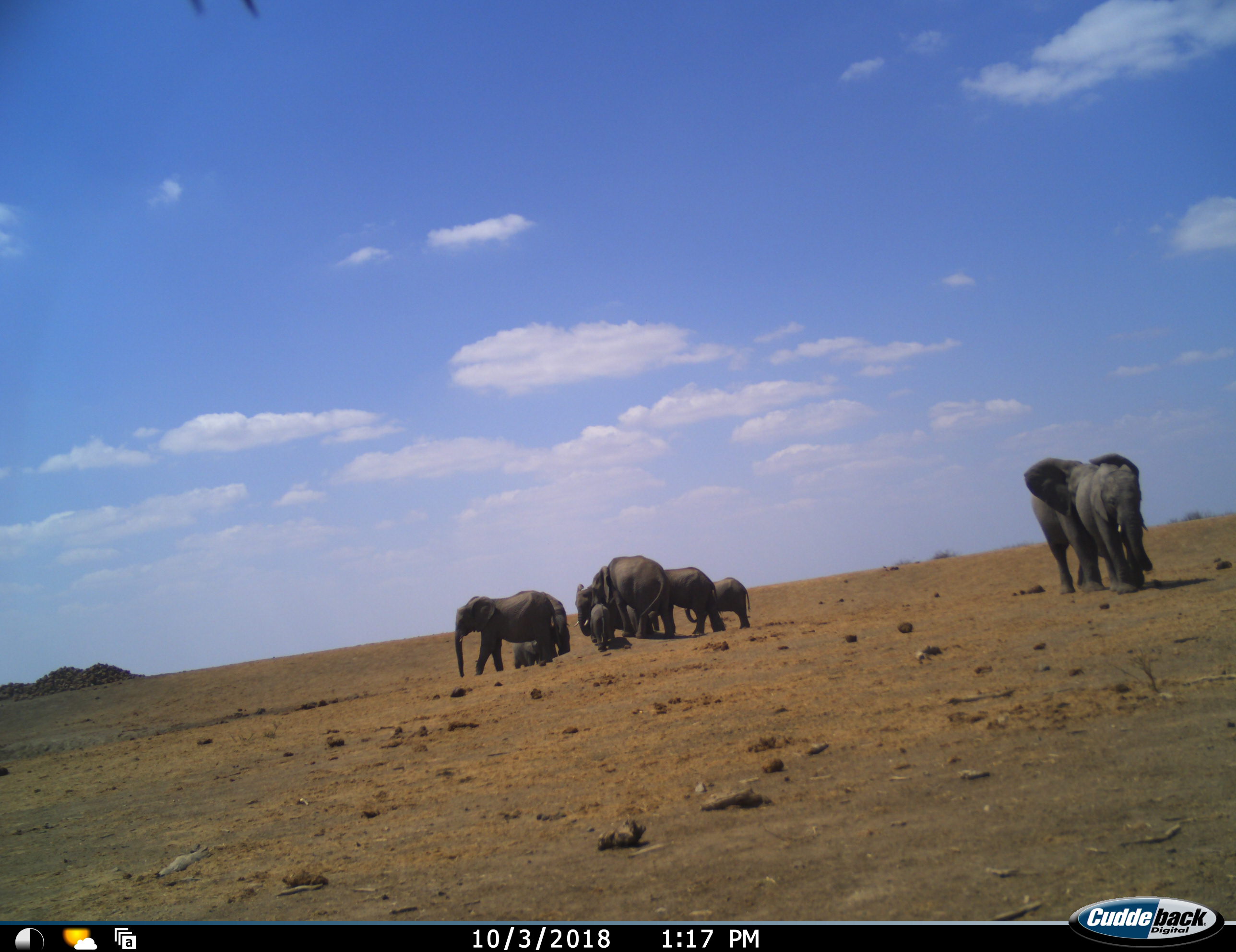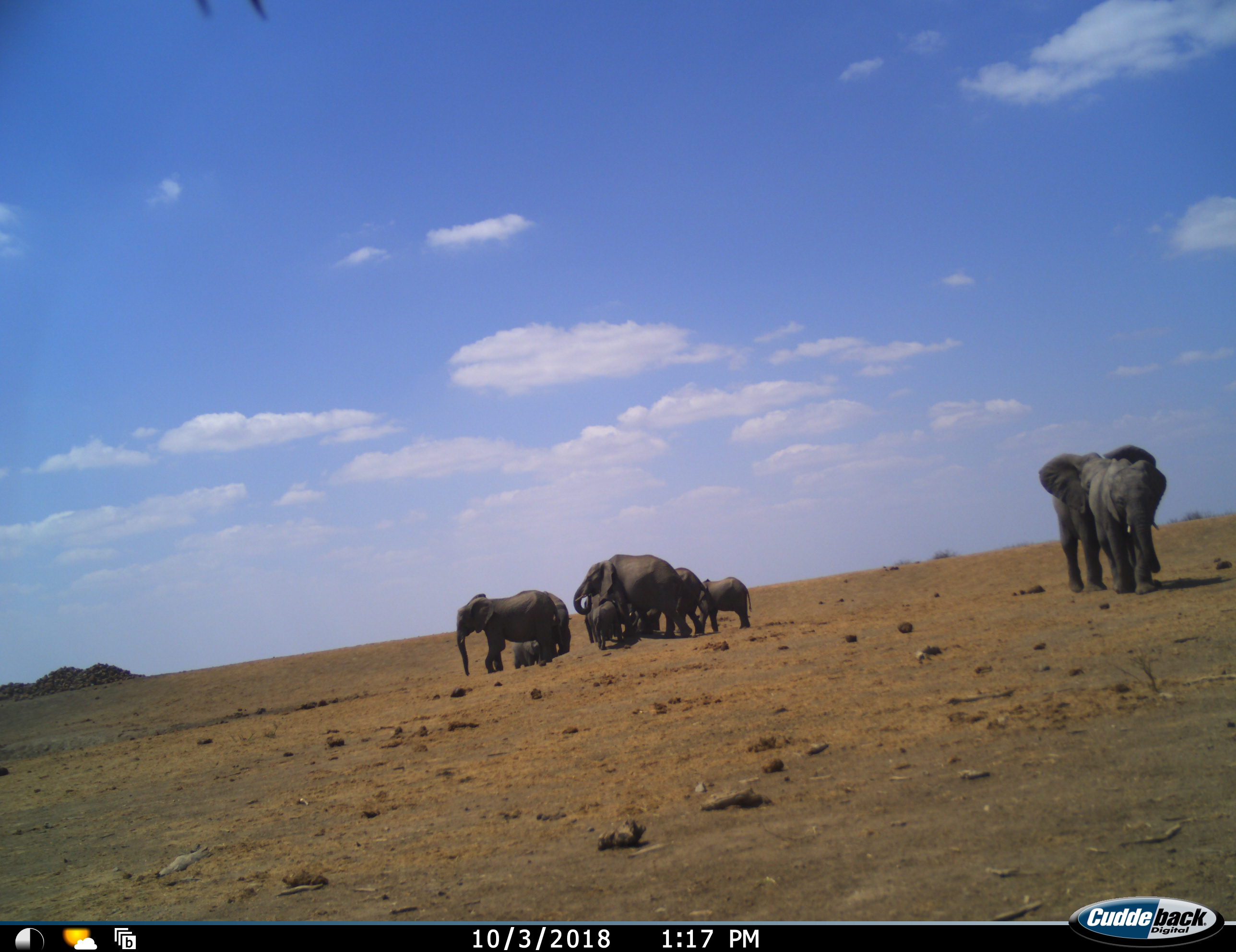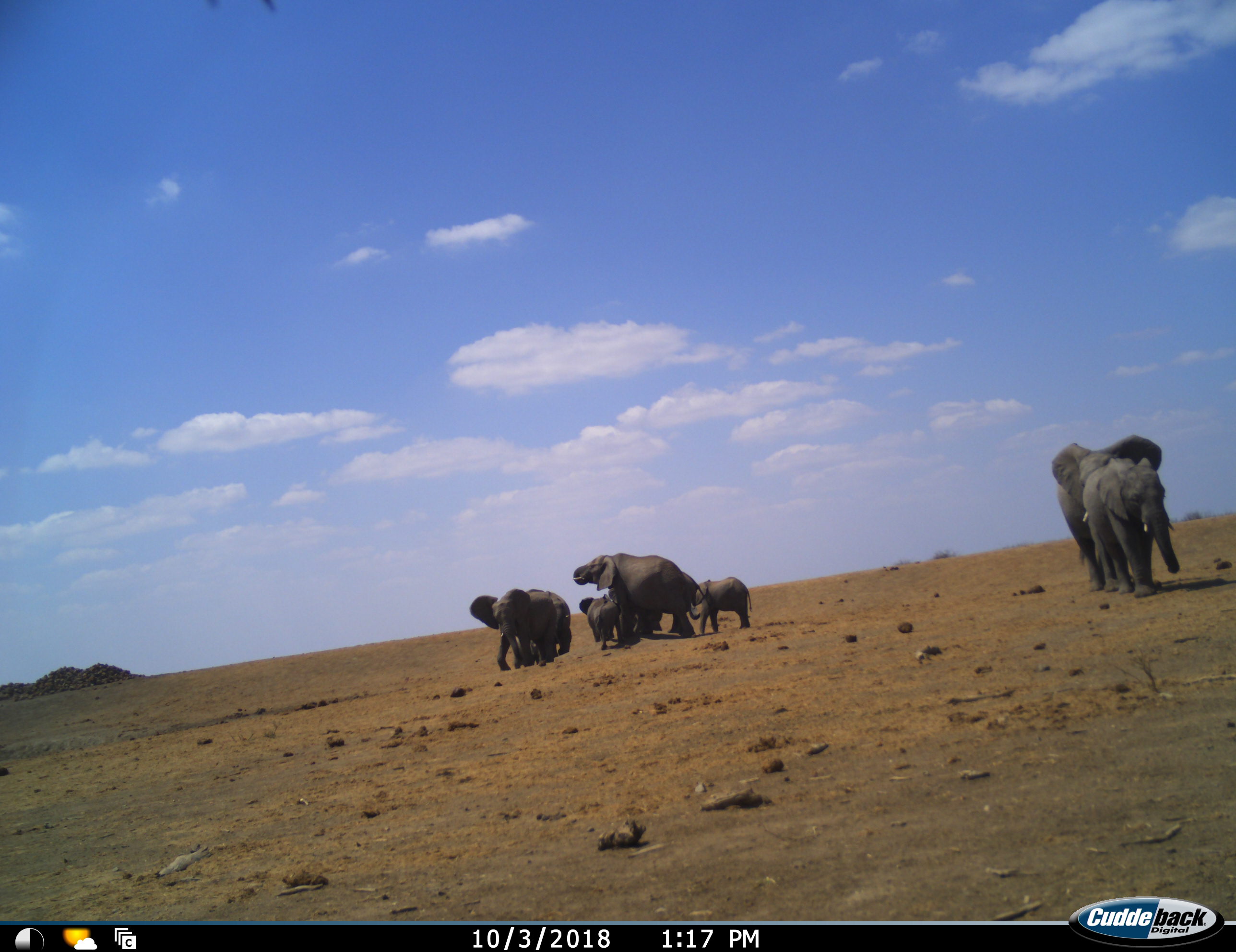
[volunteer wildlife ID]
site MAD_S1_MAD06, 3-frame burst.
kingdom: Animalia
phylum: Chordata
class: Mammalia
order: Proboscidea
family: Elephantidae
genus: Loxodonta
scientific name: Loxodonta africana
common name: african bush elephant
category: elephant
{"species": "elephant (african bush elephant) (Loxodonta africana)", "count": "10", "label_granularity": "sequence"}